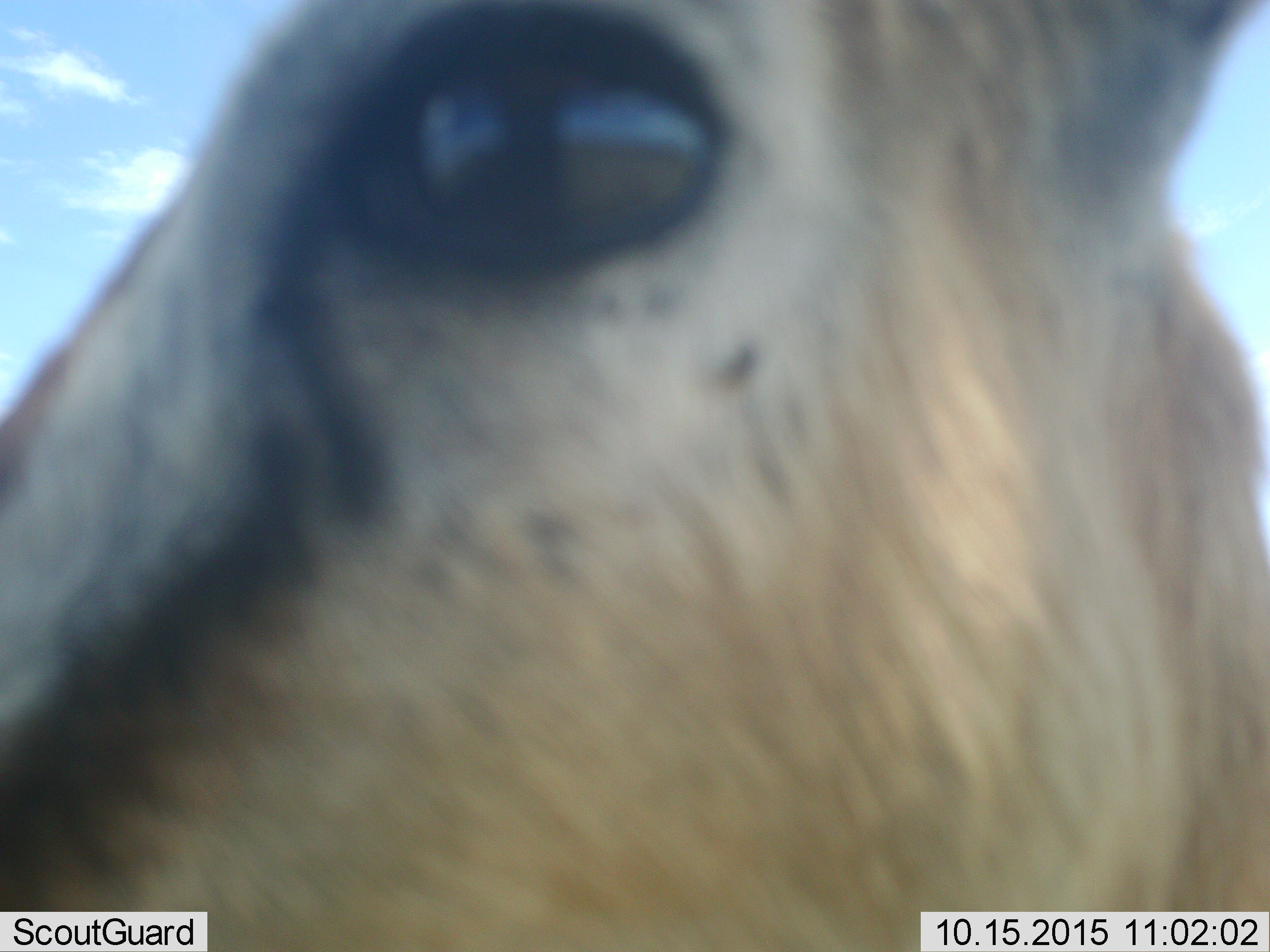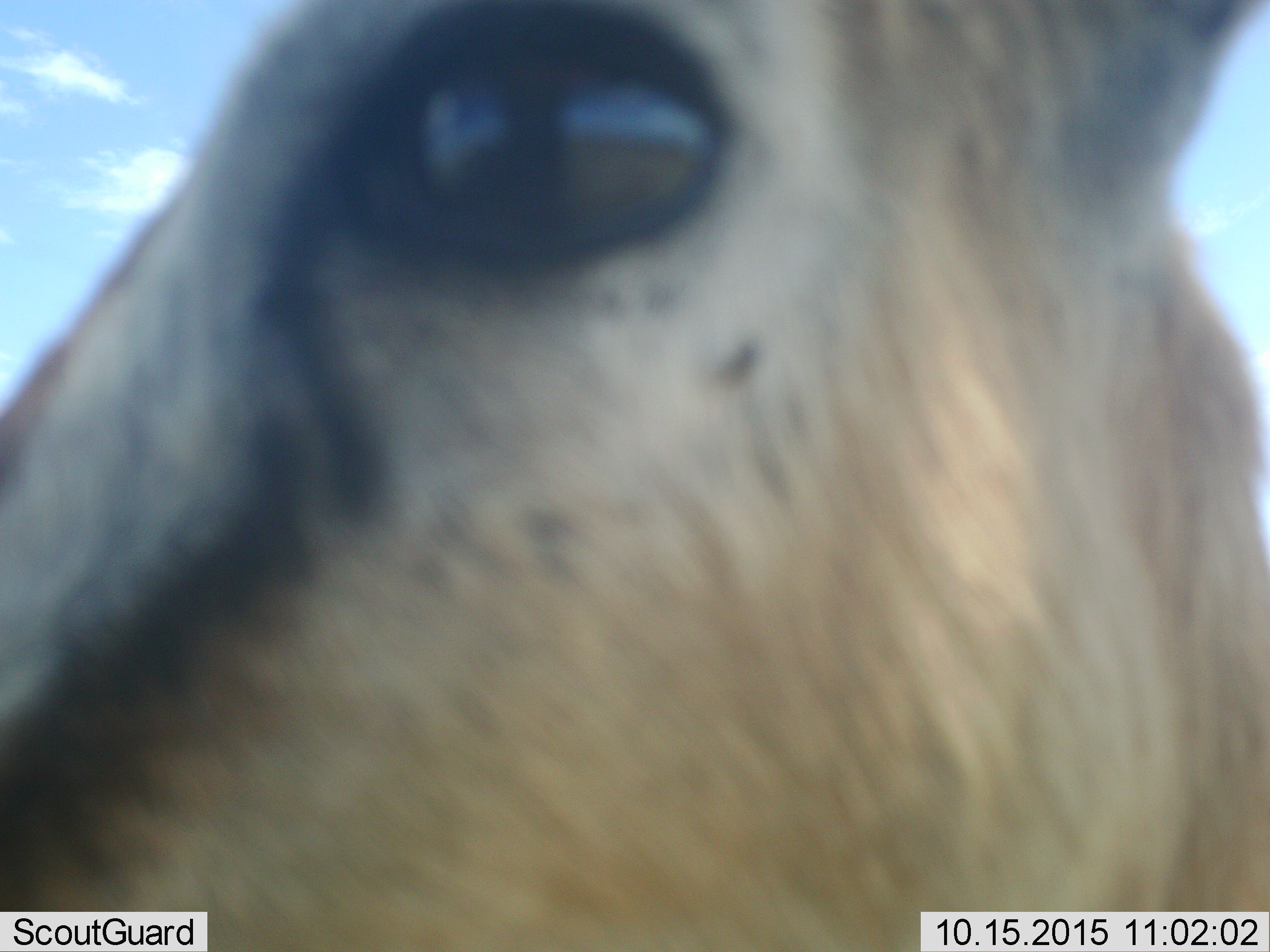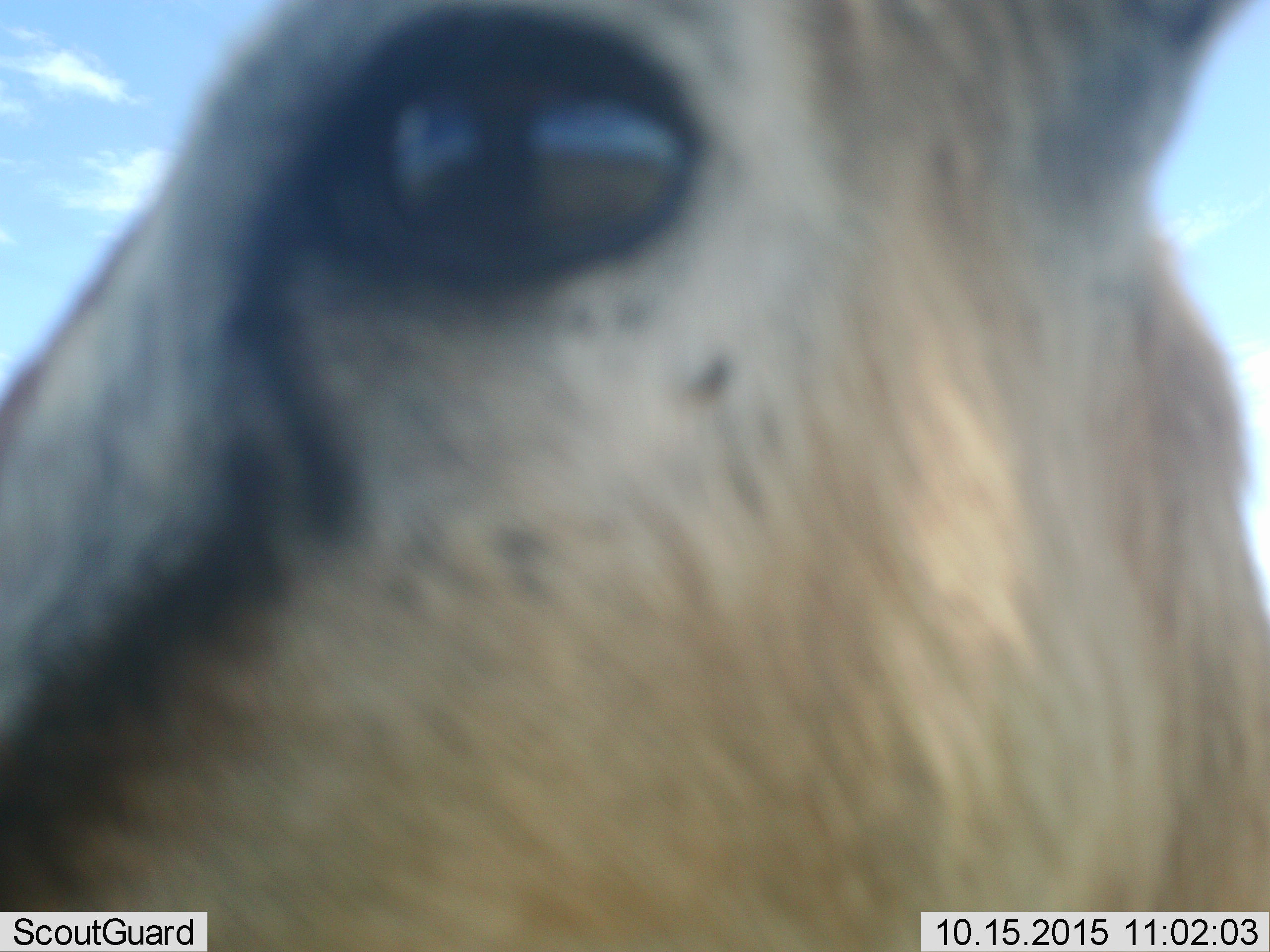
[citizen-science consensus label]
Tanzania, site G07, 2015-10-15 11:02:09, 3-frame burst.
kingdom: Animalia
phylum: Chordata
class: Mammalia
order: Artiodactyla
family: Bovidae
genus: Nanger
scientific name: Nanger granti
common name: grant's gazelle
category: gazellegrants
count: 1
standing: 100%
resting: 0%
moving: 0%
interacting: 0%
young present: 0%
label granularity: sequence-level